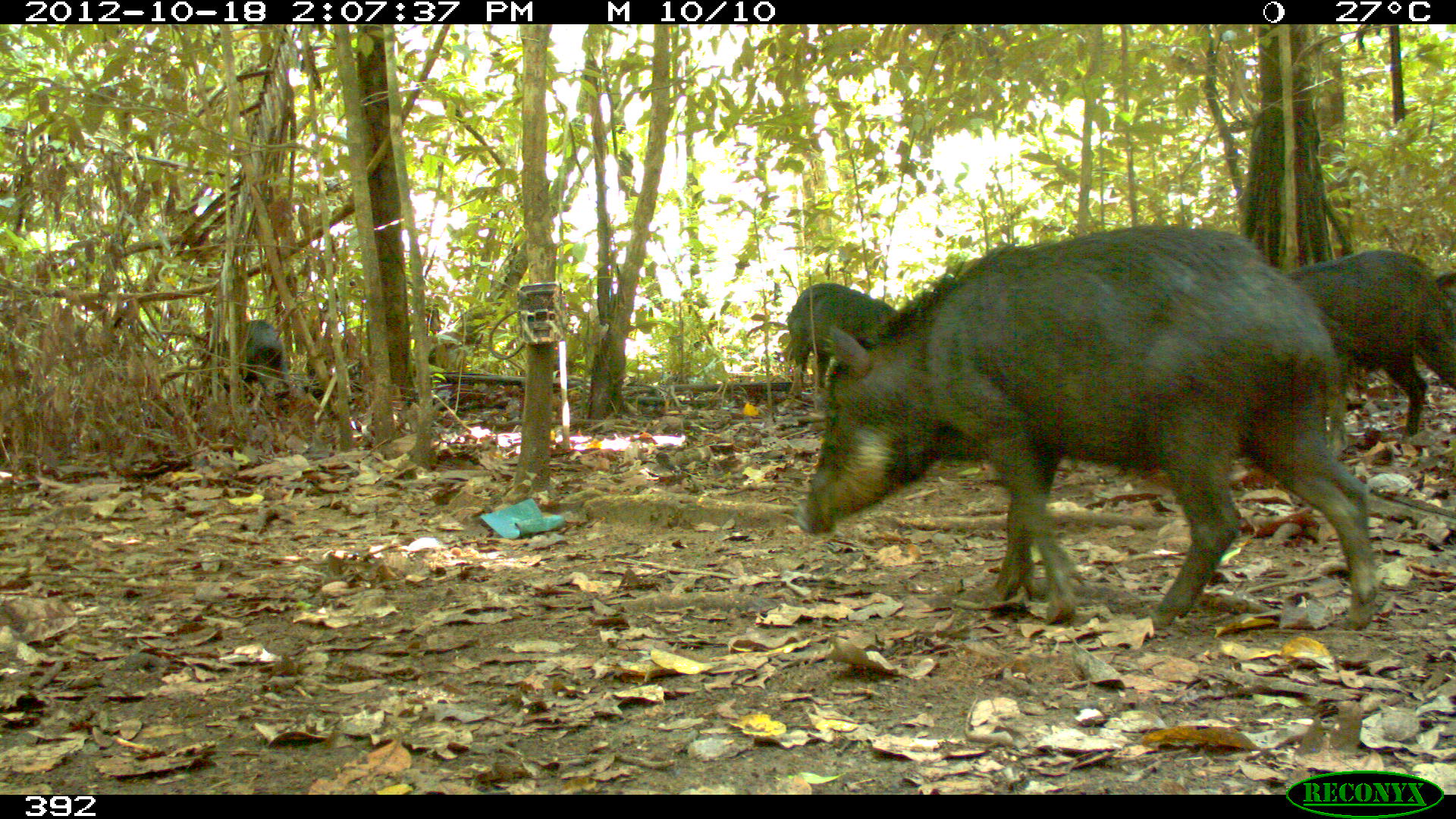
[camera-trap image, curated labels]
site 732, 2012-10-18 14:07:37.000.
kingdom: Animalia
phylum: Chordata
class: Mammalia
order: Artiodactyla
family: Tayassuidae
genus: Tayassu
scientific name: Tayassu pecari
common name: white-lipped peccary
Tayassu pecari (white-lipped peccary).